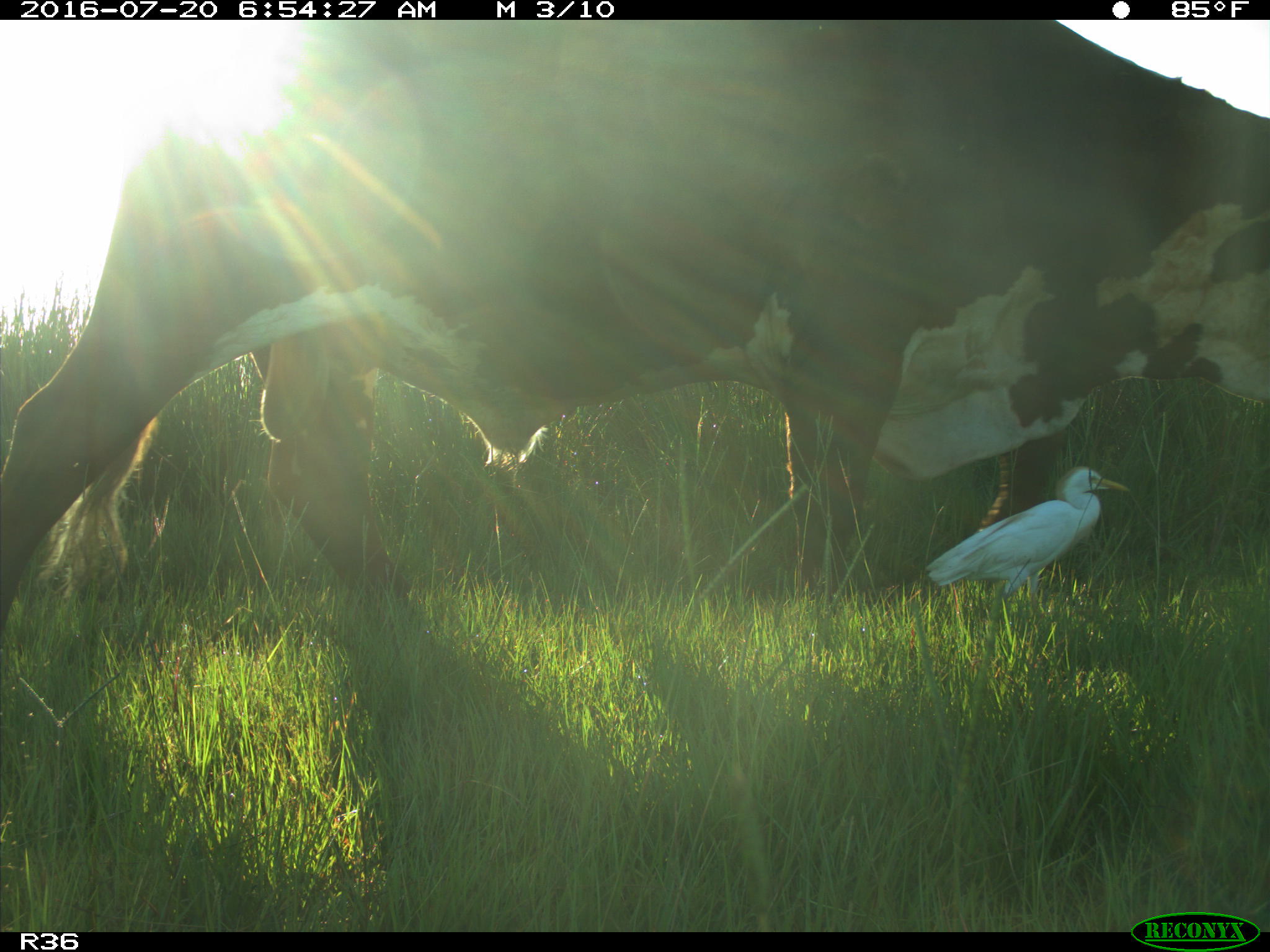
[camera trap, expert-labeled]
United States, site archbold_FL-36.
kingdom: Animalia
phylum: Chordata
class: Mammalia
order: Artiodactyla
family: Bovidae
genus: Bos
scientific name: Bos taurus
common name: domestic cow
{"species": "Bos taurus (domestic cow)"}